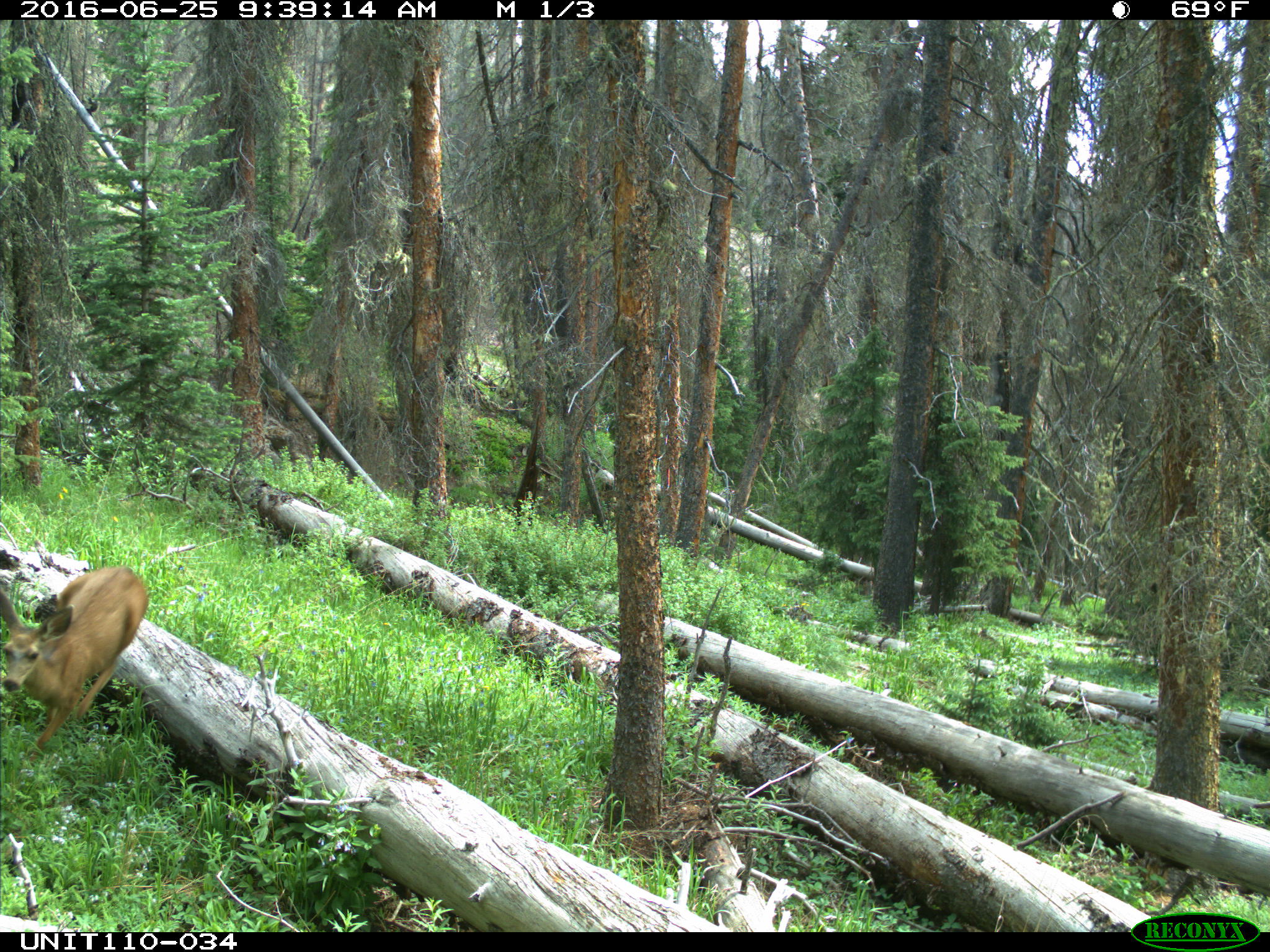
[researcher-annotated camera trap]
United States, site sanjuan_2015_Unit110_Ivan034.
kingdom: Animalia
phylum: Chordata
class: Mammalia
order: Artiodactyla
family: Cervidae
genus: Odocoileus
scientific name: Odocoileus hemionus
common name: mule deer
Odocoileus hemionus (mule deer).